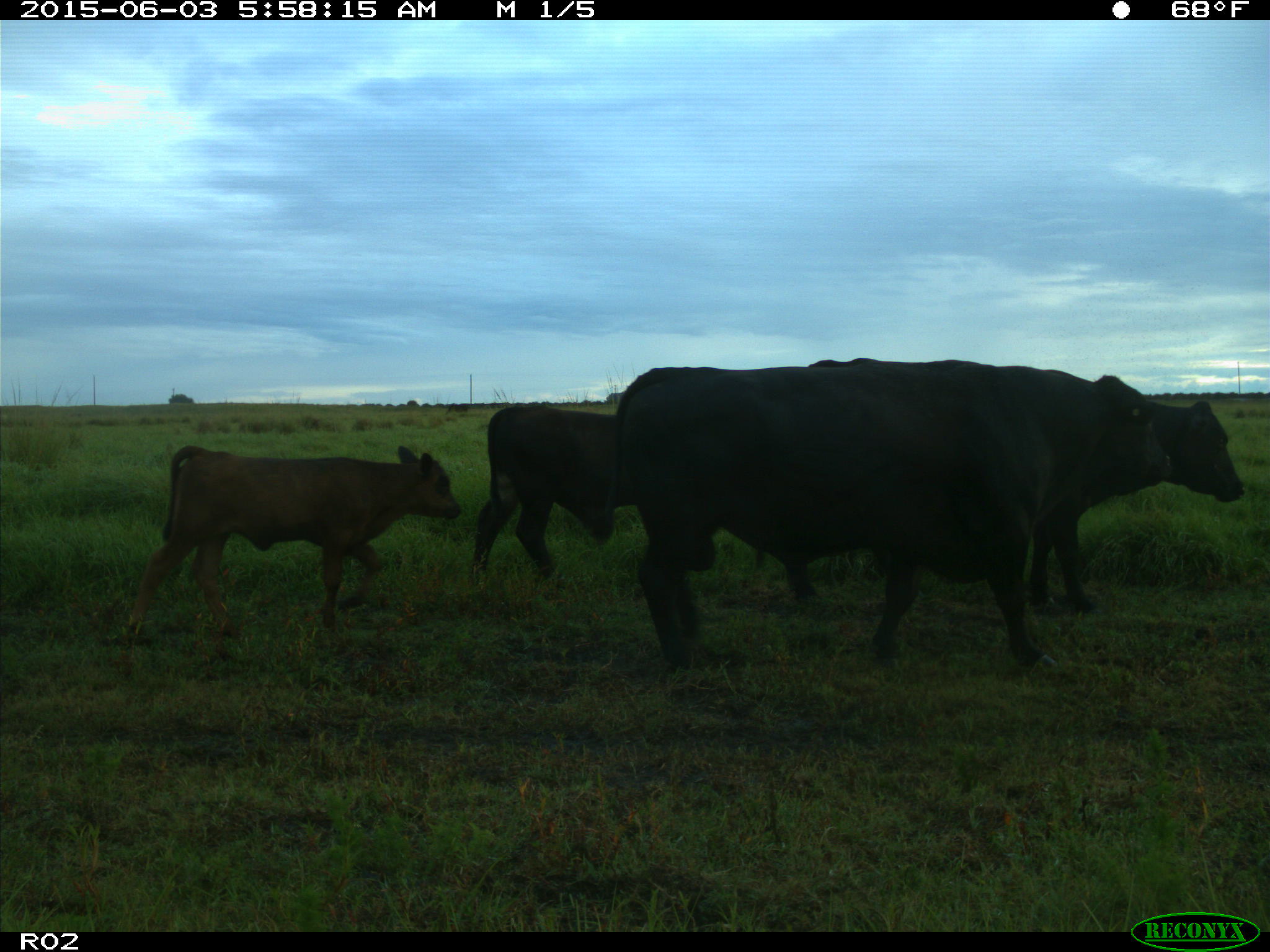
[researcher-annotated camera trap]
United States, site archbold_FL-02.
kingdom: Animalia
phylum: Chordata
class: Mammalia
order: Artiodactyla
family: Bovidae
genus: Bos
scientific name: Bos taurus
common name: domestic cow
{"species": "Bos taurus (domestic cow)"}